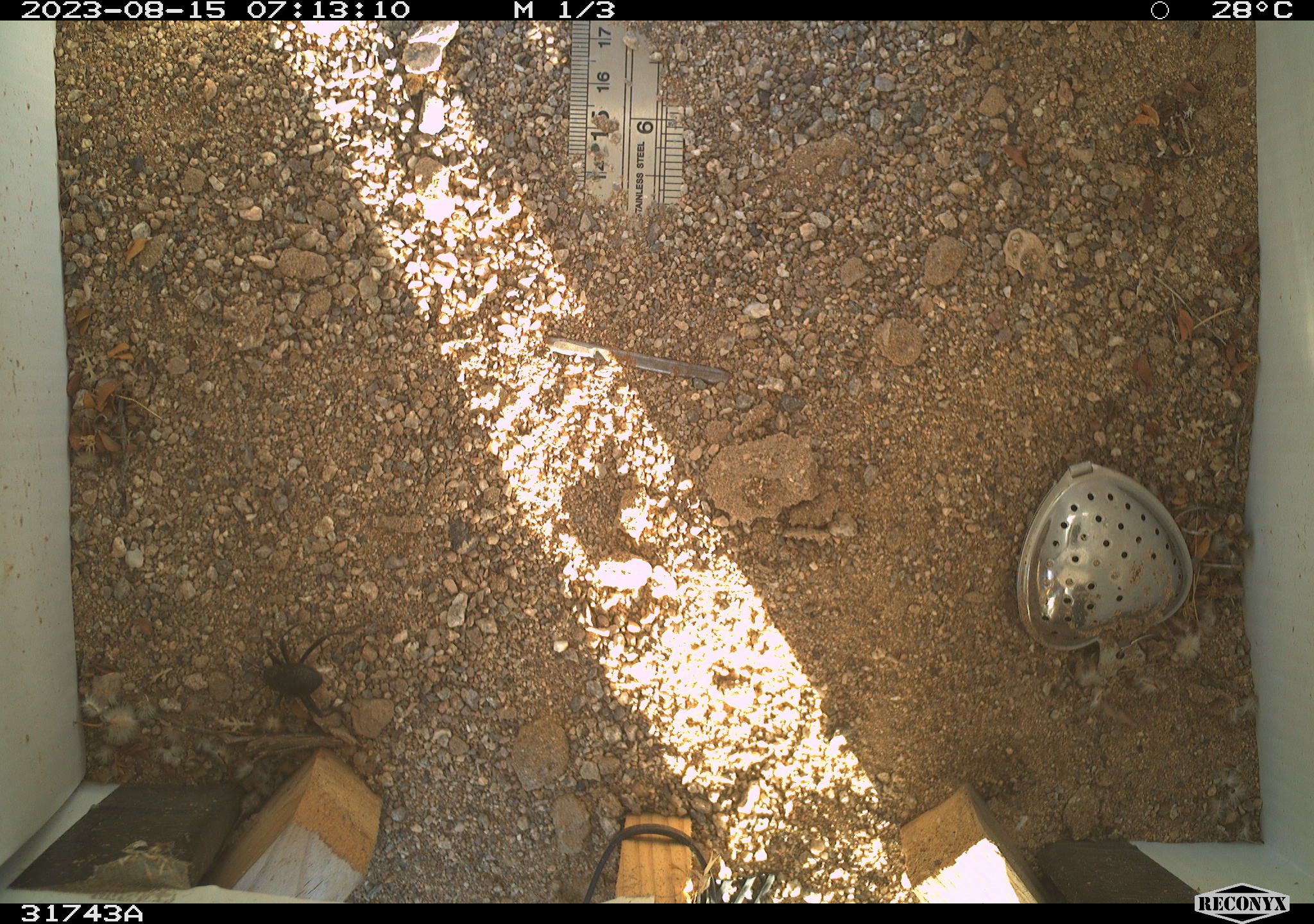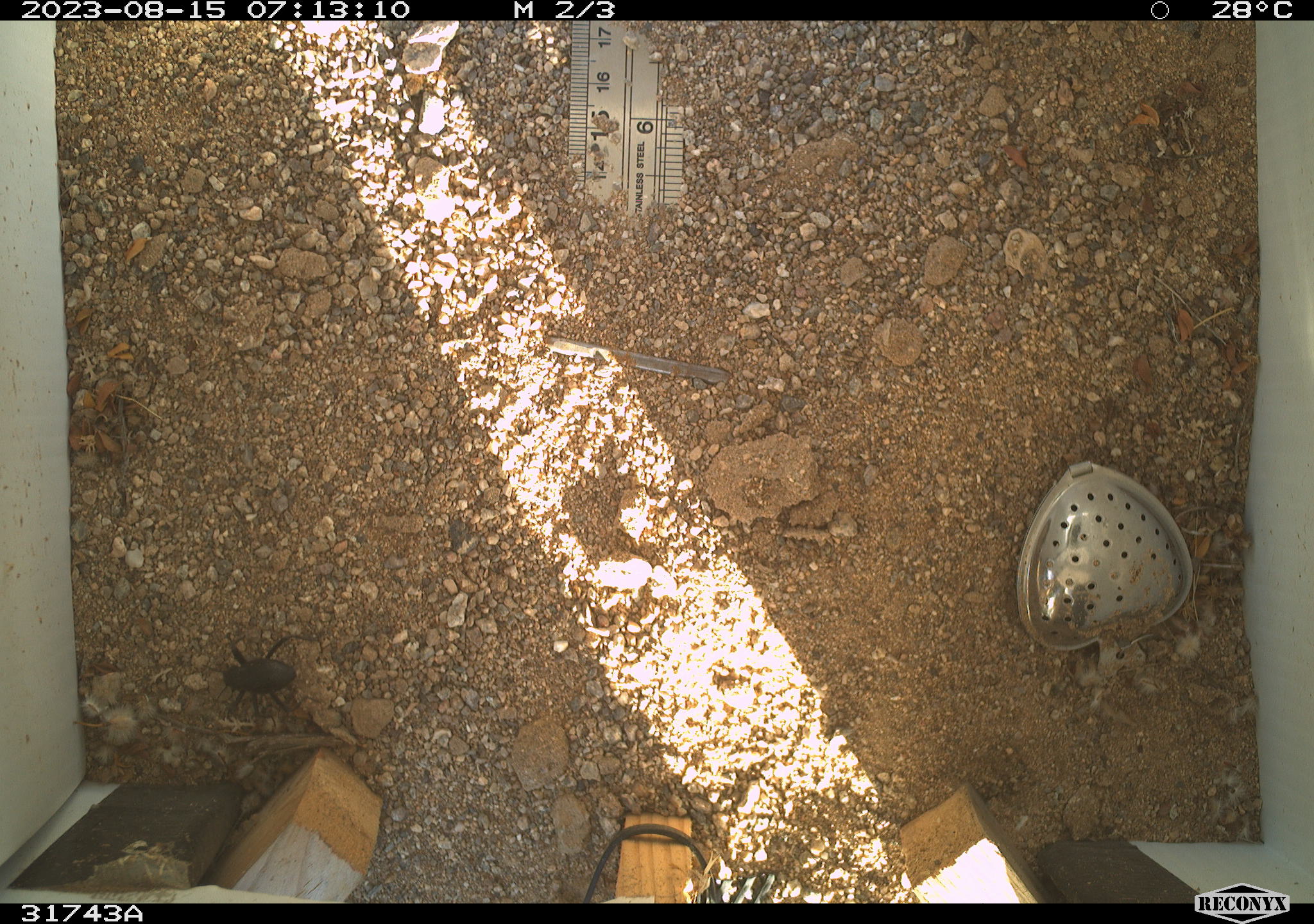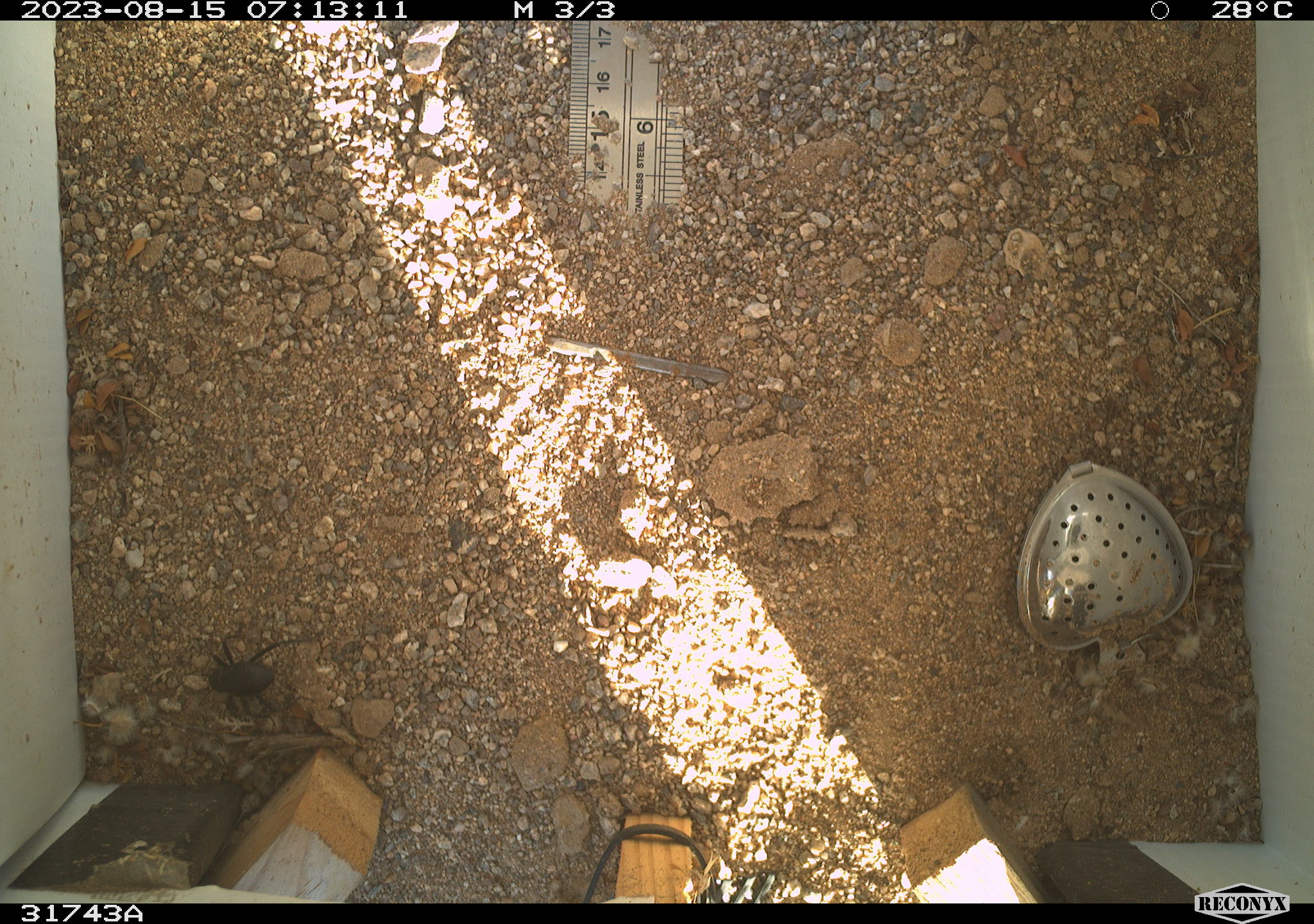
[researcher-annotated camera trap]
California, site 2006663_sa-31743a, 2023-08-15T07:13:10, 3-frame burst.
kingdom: Animalia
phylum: Arthropoda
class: Insecta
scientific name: Insecta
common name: insect